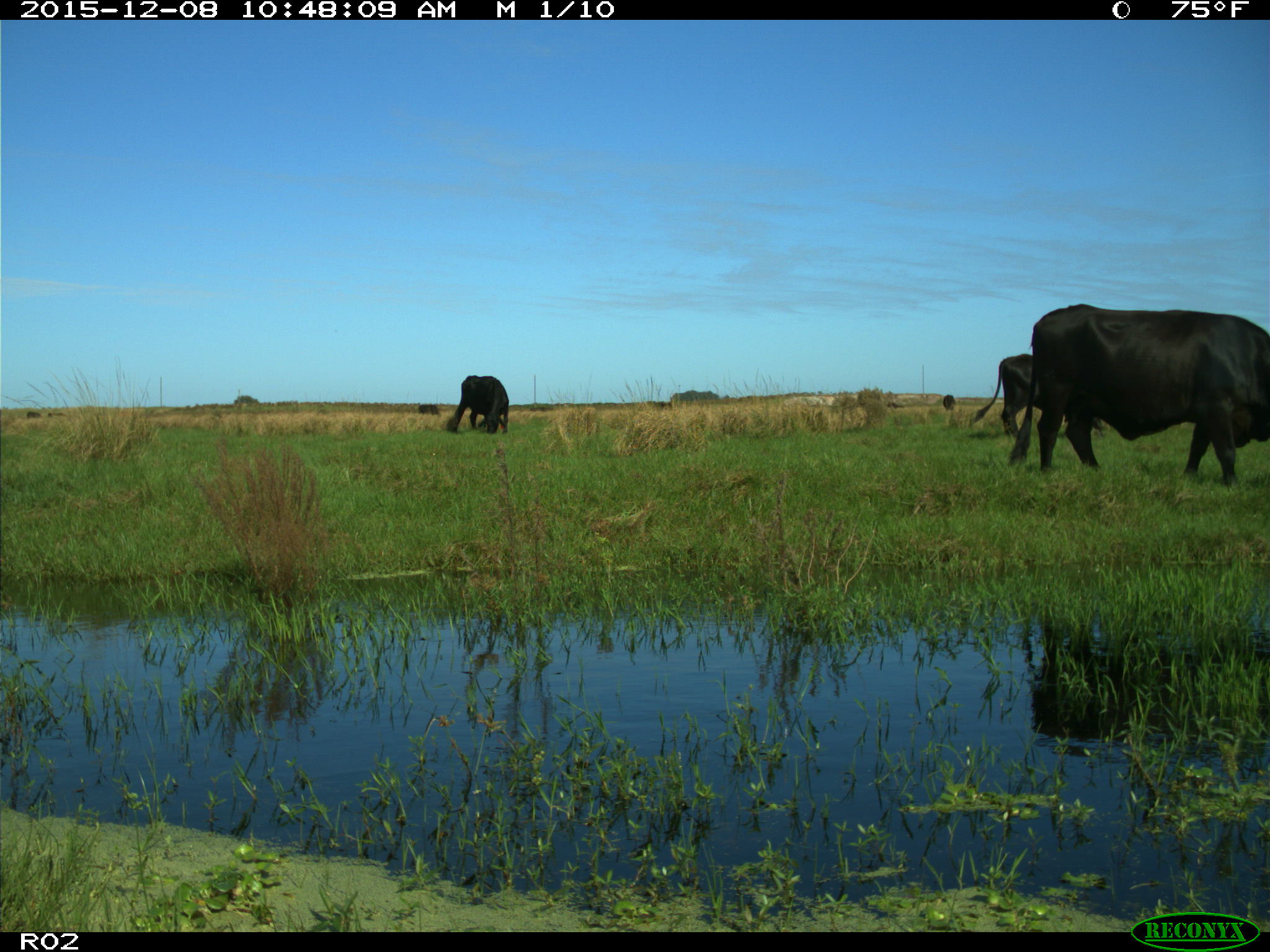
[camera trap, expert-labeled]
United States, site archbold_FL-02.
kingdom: Animalia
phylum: Chordata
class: Mammalia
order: Artiodactyla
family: Bovidae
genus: Bos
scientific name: Bos taurus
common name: domestic cow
Bos taurus (domestic cow).